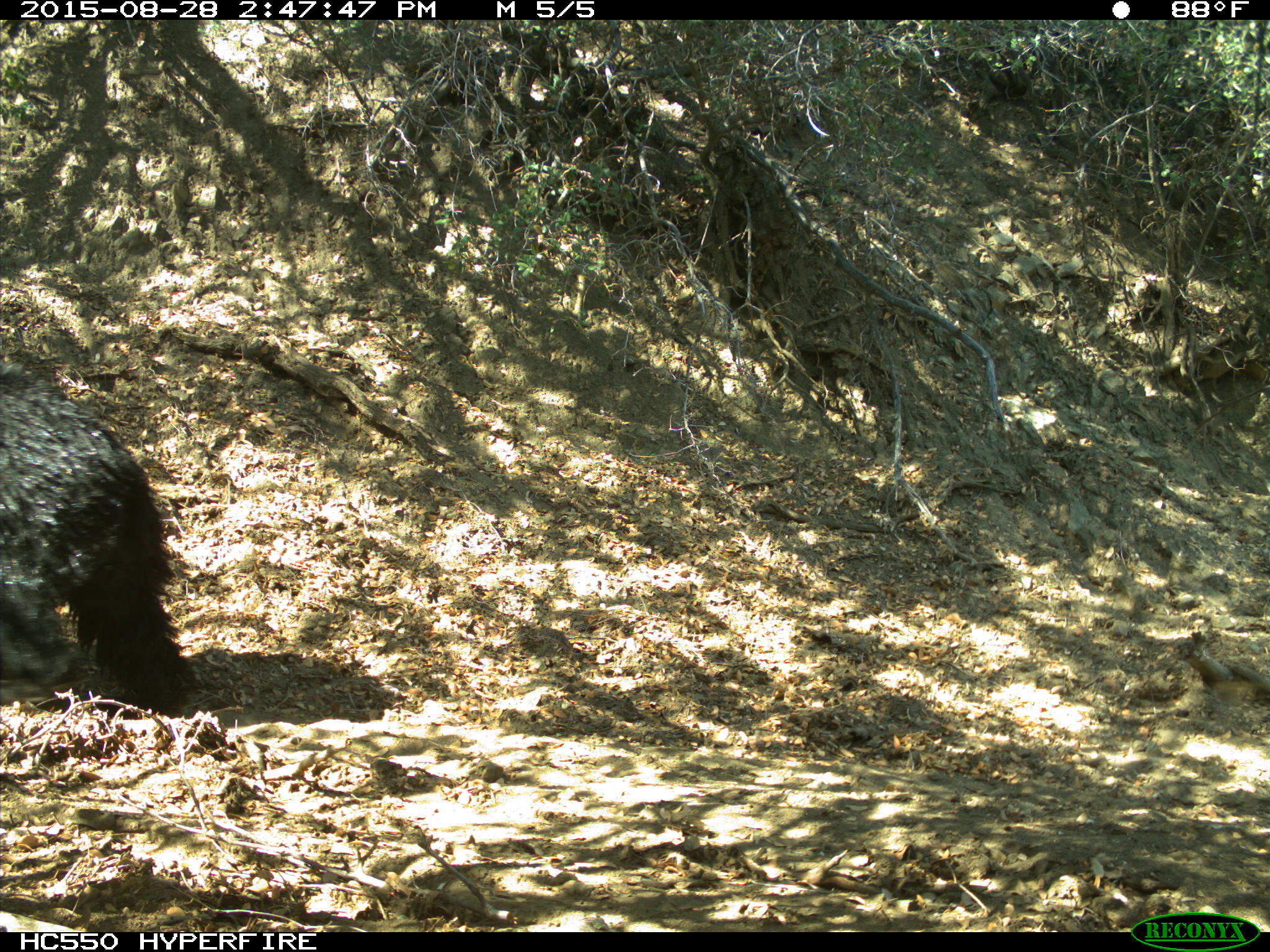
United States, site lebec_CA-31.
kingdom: Animalia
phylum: Chordata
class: Mammalia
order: Carnivora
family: Ursidae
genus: Ursus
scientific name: Ursus americanus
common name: american black bear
Ursus americanus (american black bear).